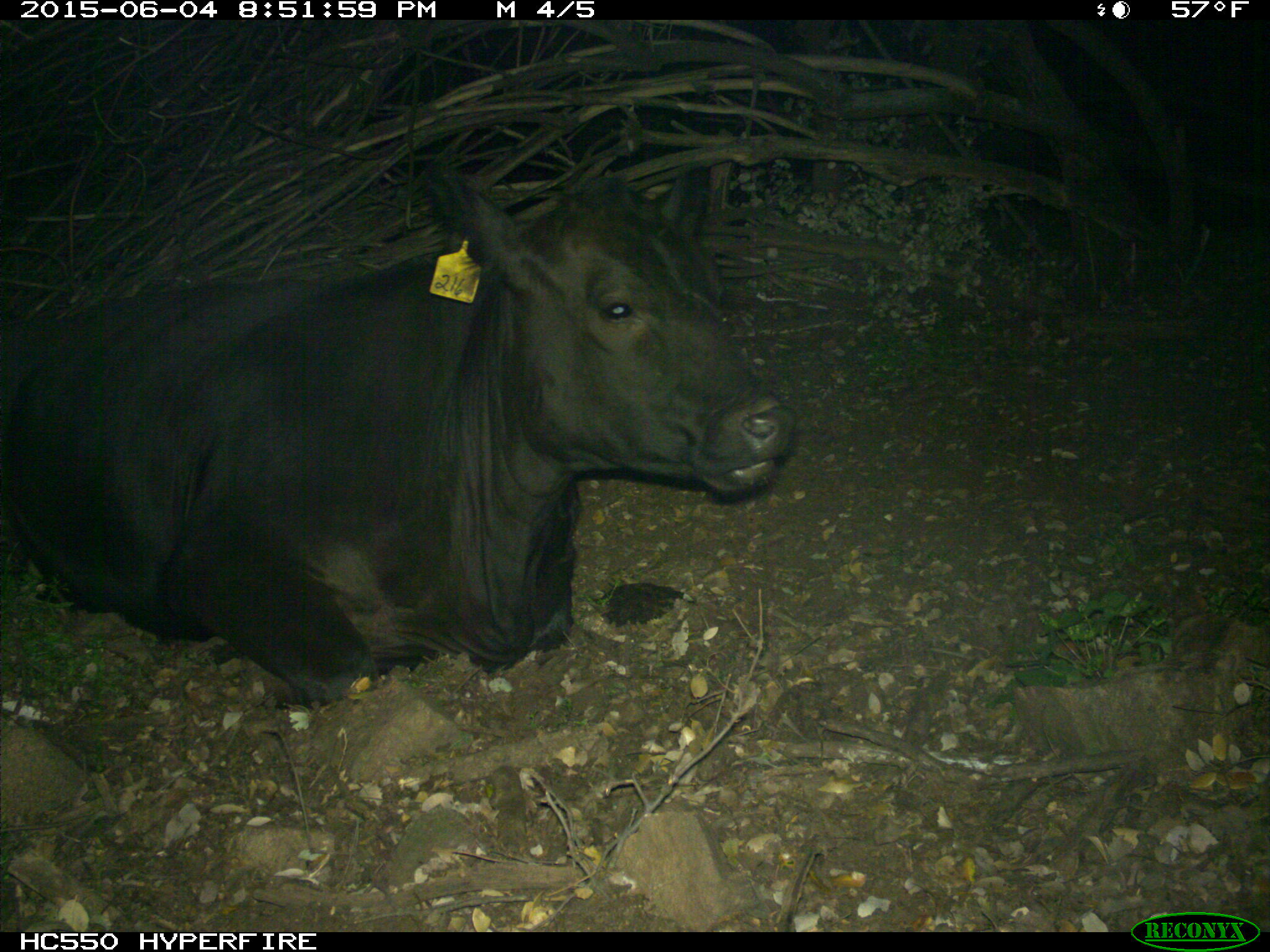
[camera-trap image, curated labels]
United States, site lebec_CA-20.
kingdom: Animalia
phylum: Chordata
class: Mammalia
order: Artiodactyla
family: Bovidae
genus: Bos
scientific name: Bos taurus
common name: domestic cow